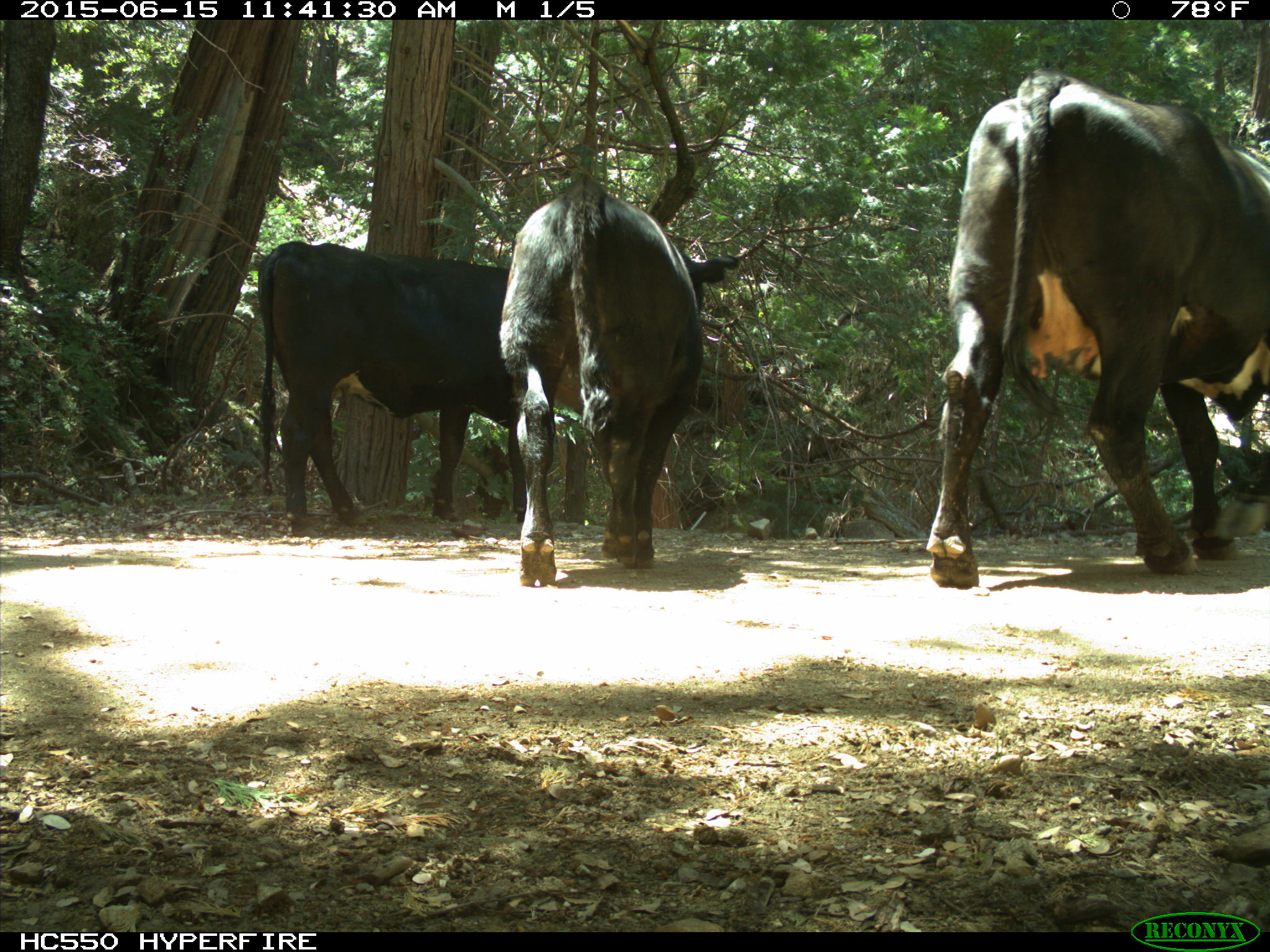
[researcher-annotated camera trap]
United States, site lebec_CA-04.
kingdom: Animalia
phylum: Chordata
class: Mammalia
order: Artiodactyla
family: Bovidae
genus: Bos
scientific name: Bos taurus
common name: domestic cow